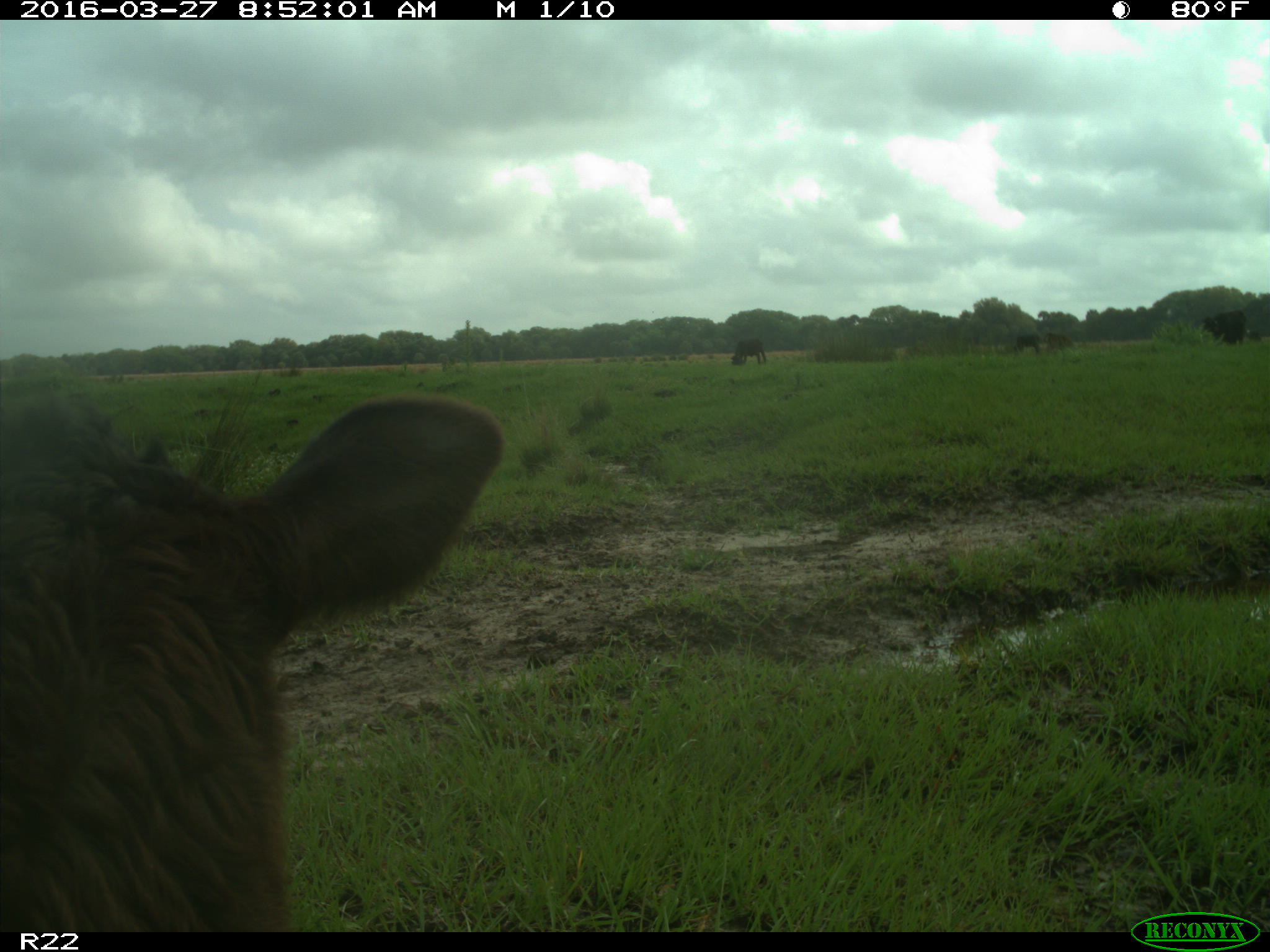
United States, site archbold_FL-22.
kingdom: Animalia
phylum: Chordata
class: Mammalia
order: Artiodactyla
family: Bovidae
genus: Bos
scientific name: Bos taurus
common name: domestic cow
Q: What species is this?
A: Bos taurus (domestic cow).